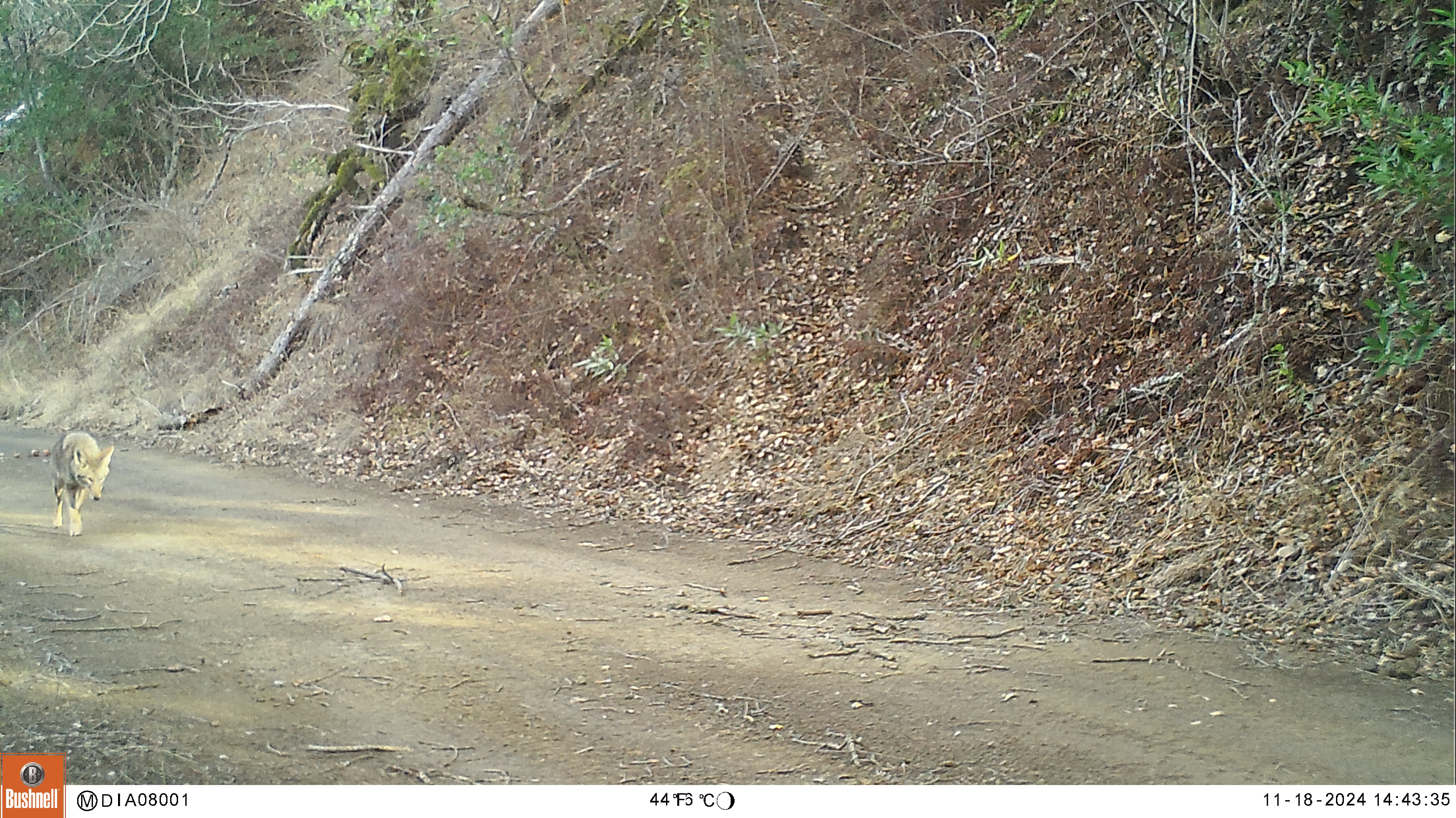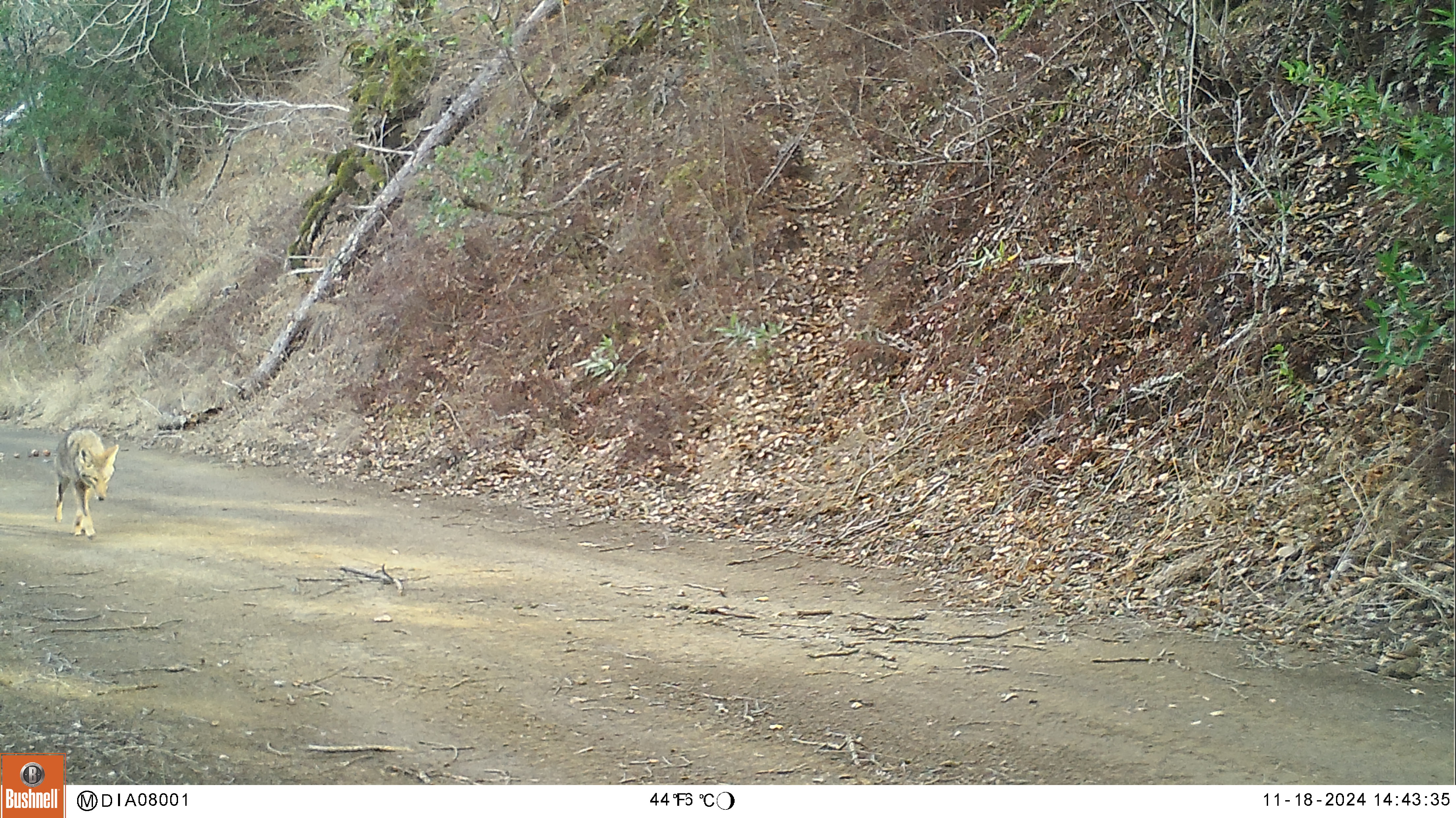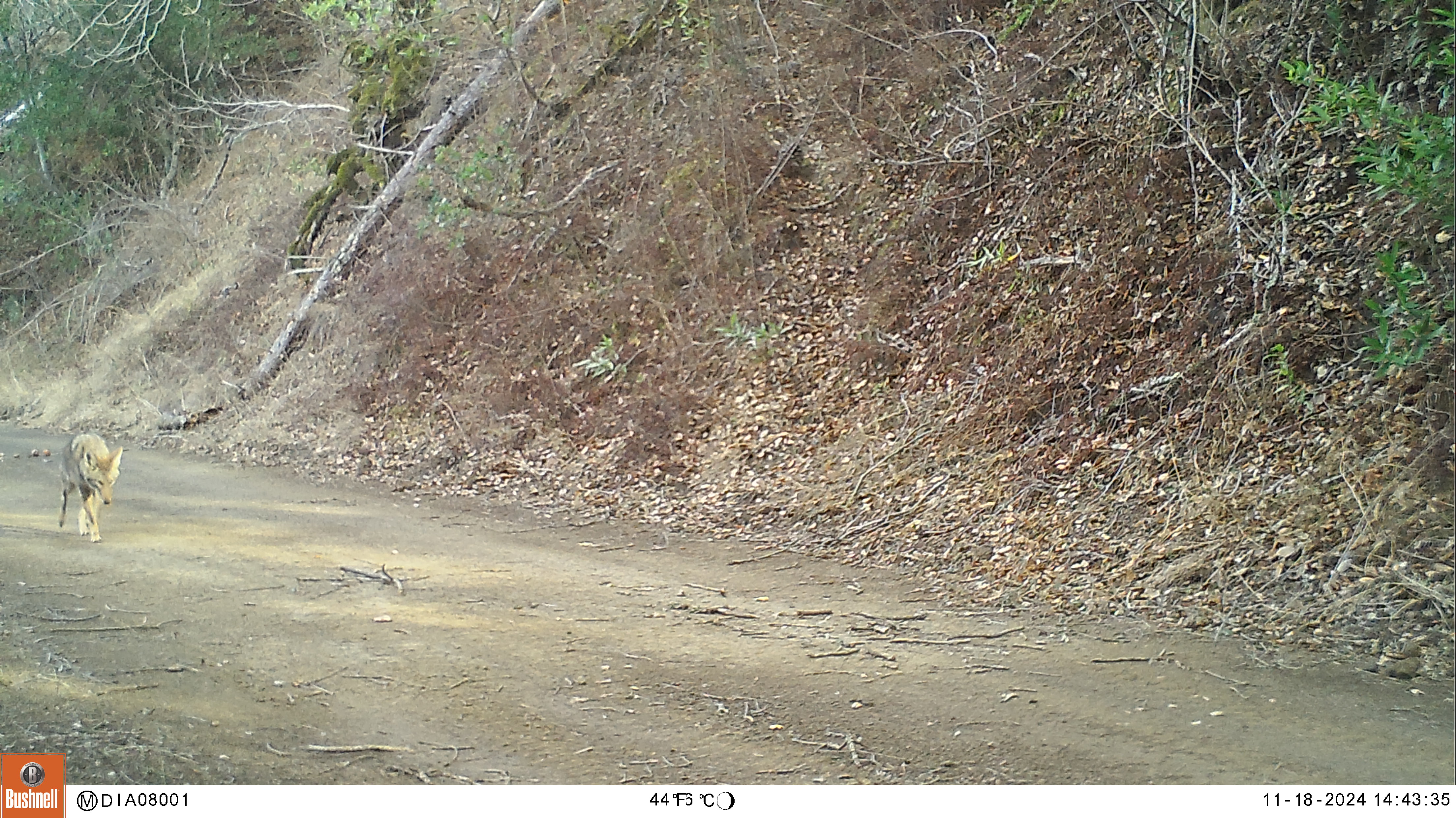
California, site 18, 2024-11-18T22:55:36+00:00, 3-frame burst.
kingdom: Animalia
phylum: Chordata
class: Mammalia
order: Carnivora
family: Canidae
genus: Canis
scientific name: Canis latrans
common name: coyote